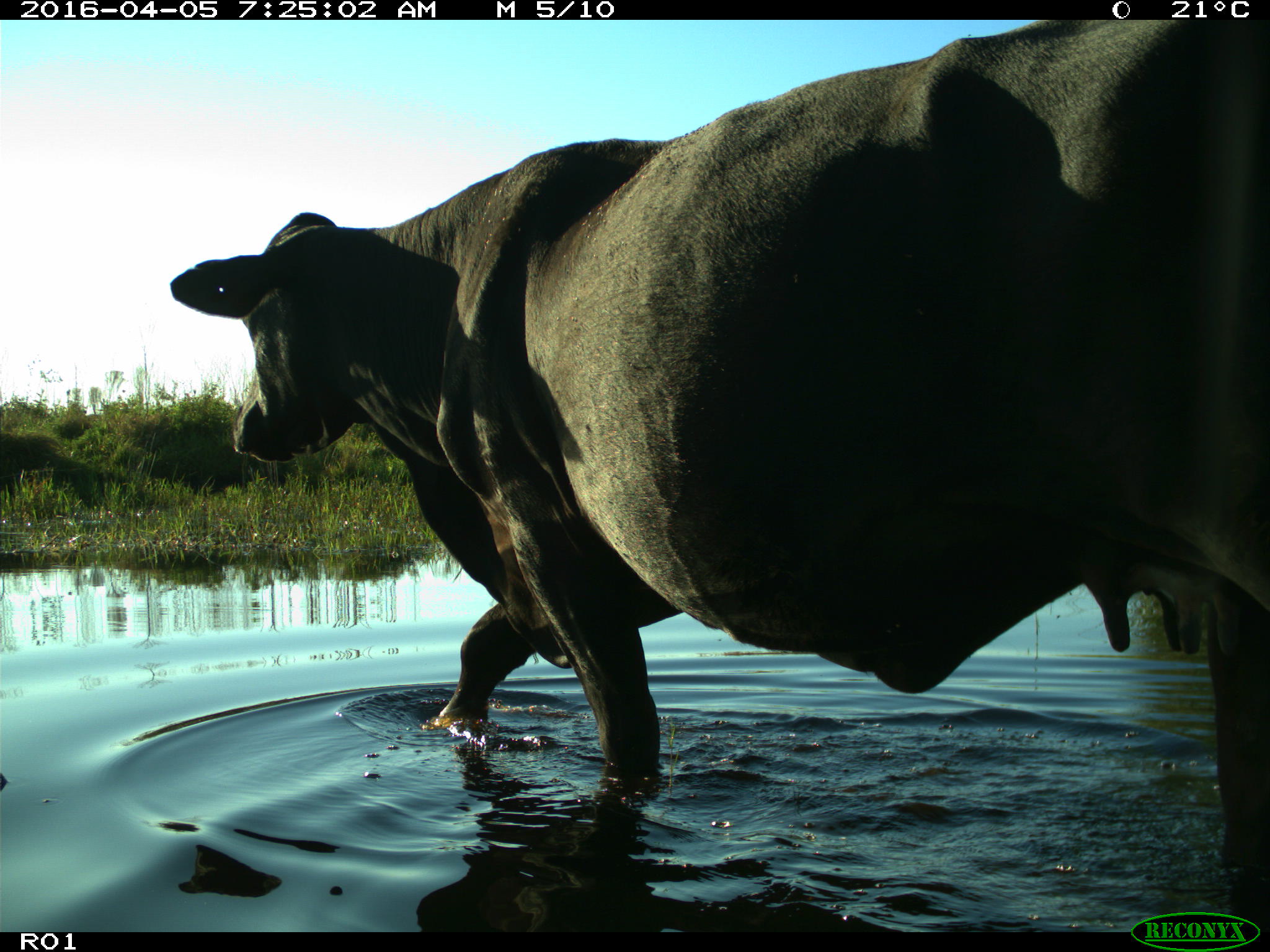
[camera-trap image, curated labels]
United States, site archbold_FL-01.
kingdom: Animalia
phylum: Chordata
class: Mammalia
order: Artiodactyla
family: Bovidae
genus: Bos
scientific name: Bos taurus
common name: domestic cow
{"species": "Bos taurus (domestic cow)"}